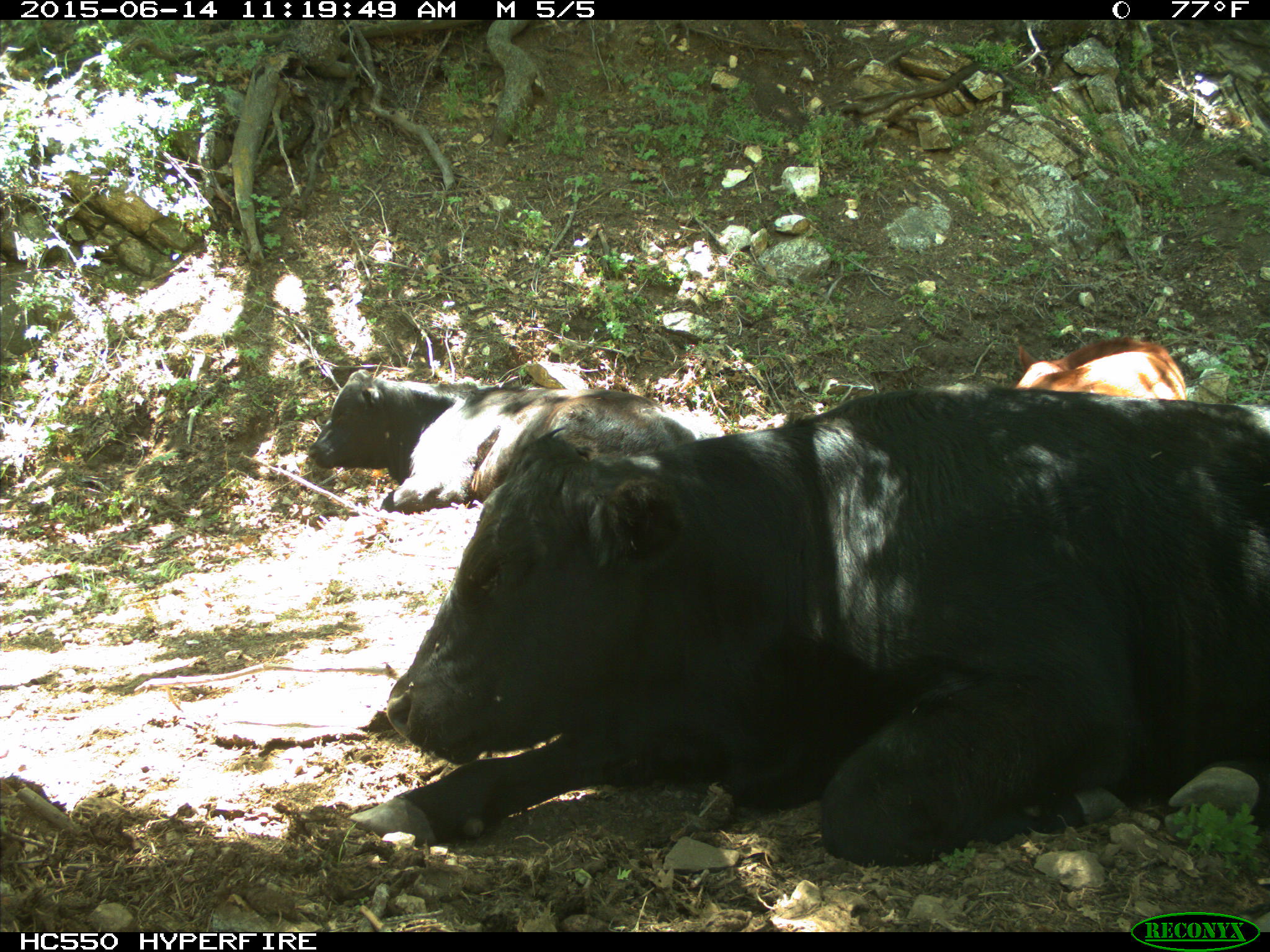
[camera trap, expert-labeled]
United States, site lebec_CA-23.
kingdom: Animalia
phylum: Chordata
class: Mammalia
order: Artiodactyla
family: Bovidae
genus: Bos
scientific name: Bos taurus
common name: domestic cow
Bos taurus (domestic cow).